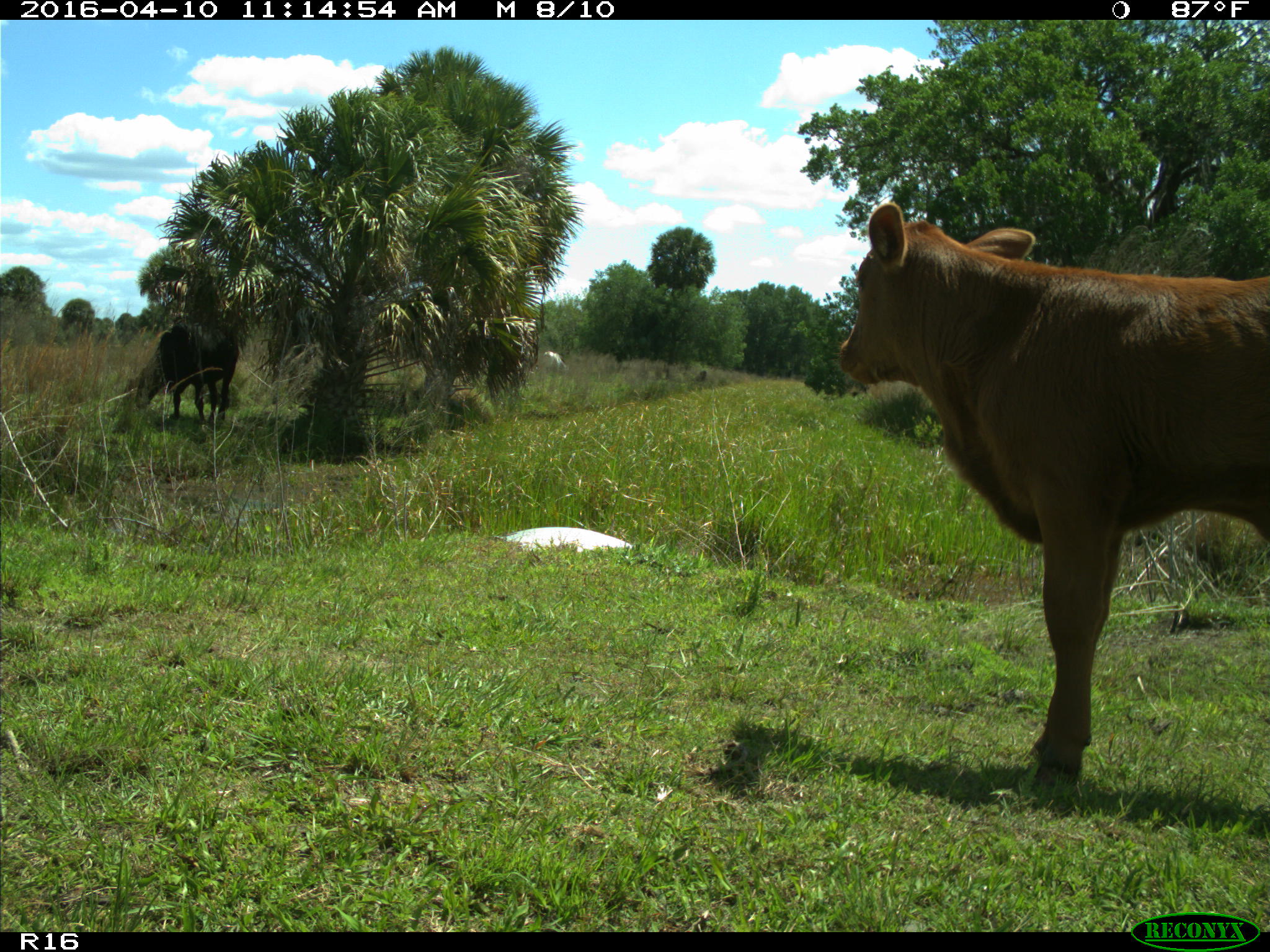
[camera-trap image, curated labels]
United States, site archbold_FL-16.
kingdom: Animalia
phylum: Chordata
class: Mammalia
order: Artiodactyla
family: Bovidae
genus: Bos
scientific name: Bos taurus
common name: domestic cow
Bos taurus (domestic cow).